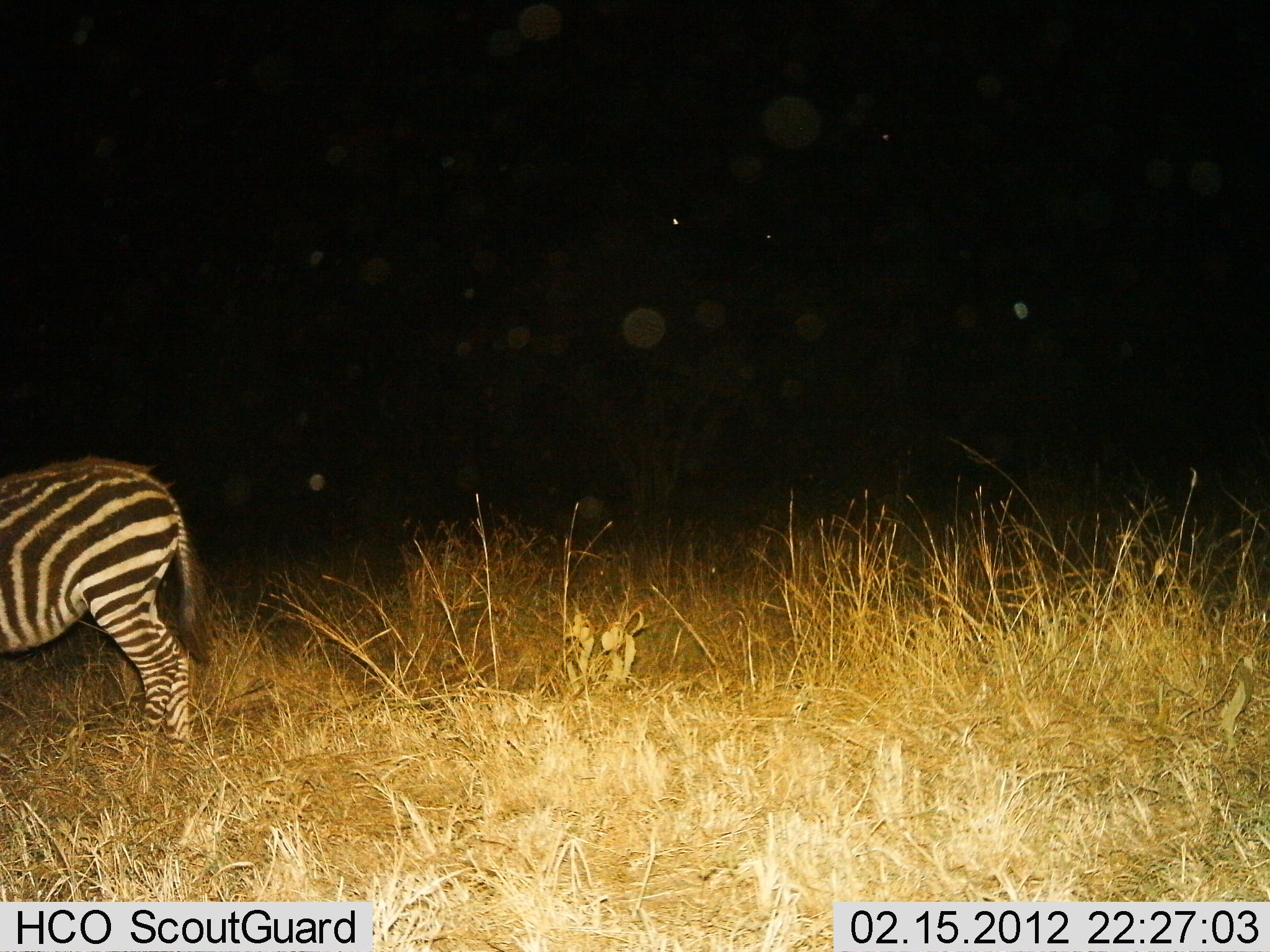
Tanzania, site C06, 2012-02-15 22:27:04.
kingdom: Animalia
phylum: Chordata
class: Mammalia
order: Perissodactyla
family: Equidae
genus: Equus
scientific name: Equus quagga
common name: plains zebra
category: zebra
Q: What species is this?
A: Zebra (plains zebra) (Equus quagga).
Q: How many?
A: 1.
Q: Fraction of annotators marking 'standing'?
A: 100%.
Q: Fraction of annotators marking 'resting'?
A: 0%.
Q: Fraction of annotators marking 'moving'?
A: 0%.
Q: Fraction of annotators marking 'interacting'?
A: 0%.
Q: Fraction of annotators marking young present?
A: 0%.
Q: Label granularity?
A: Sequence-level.